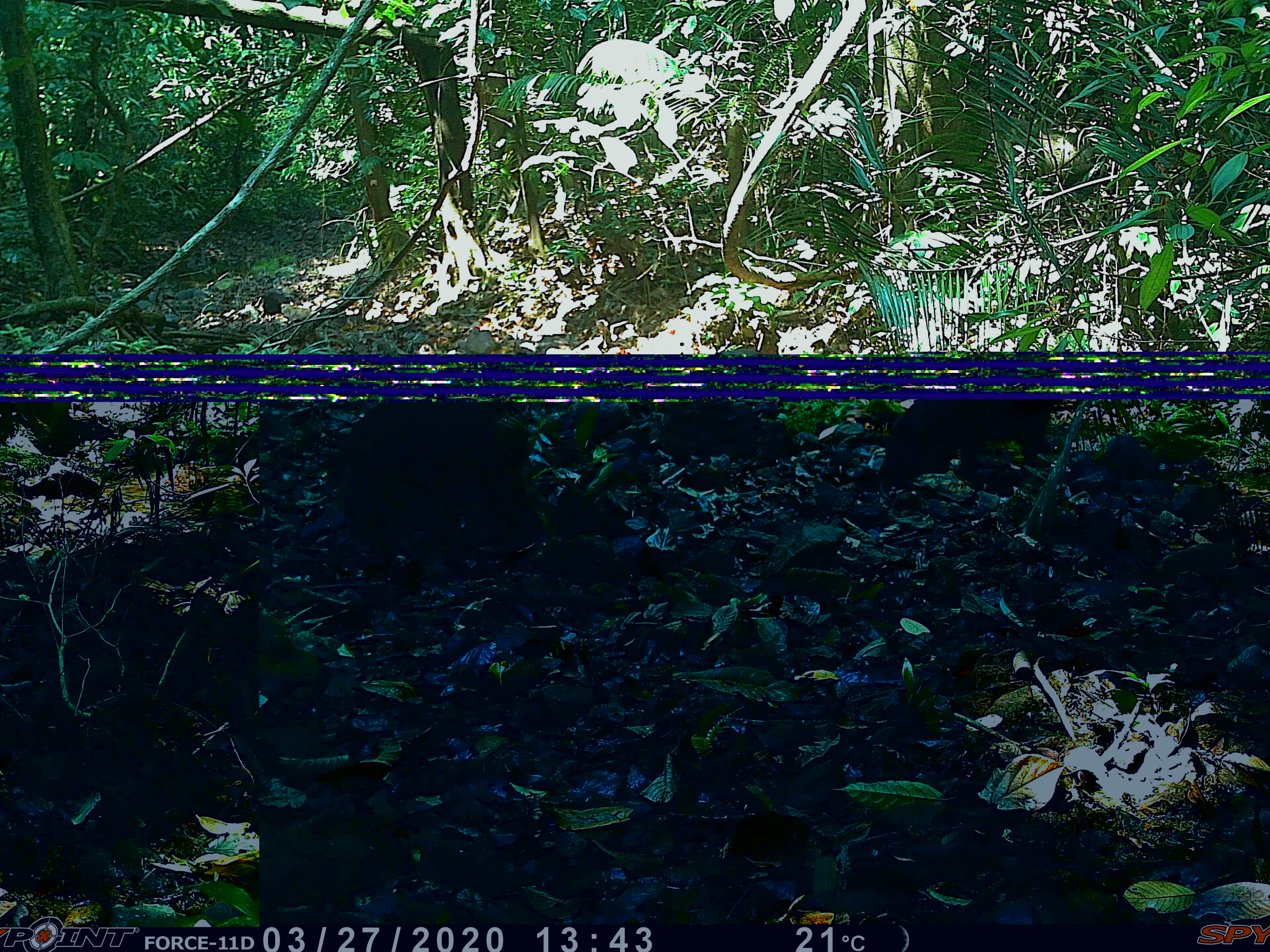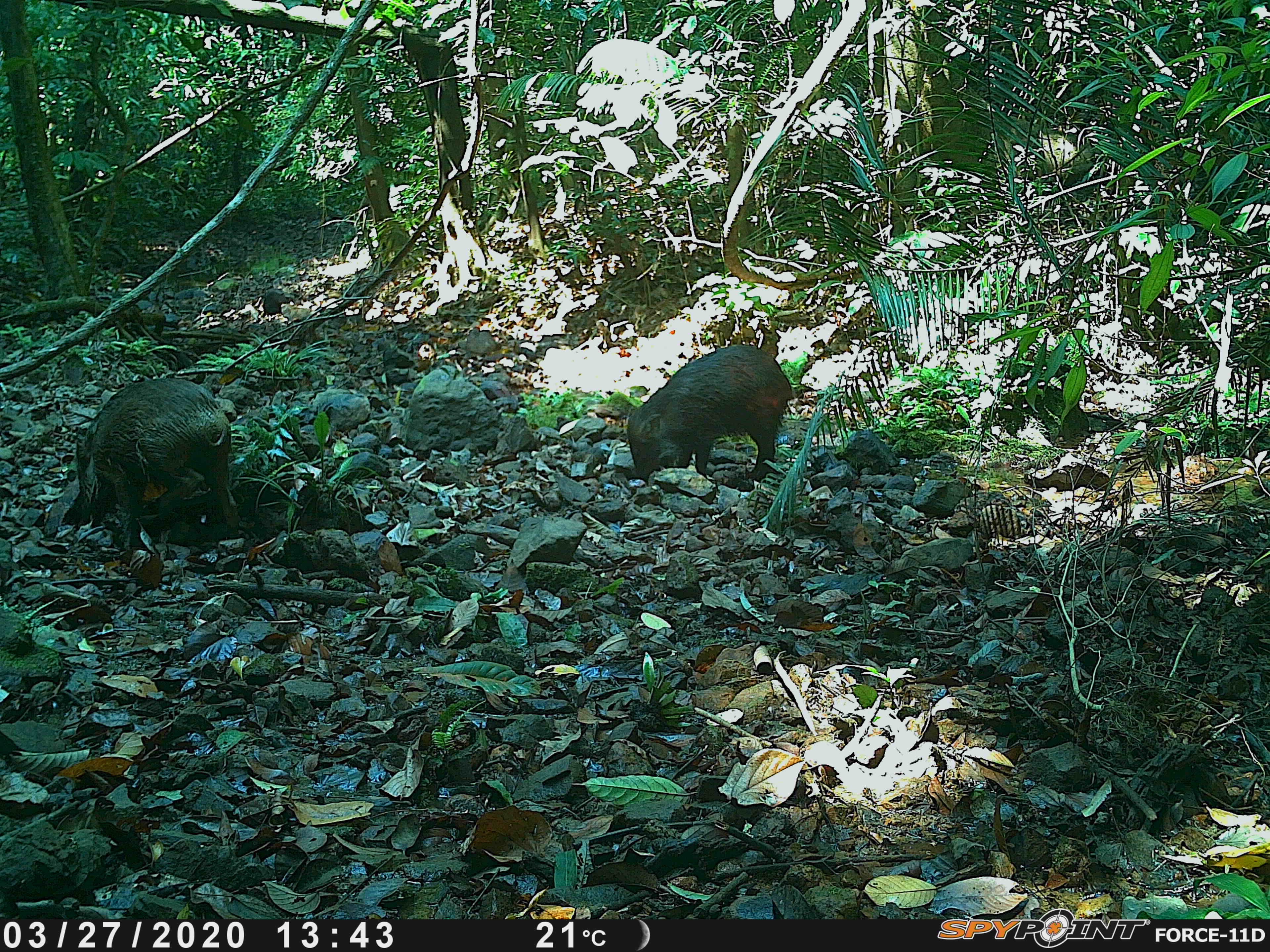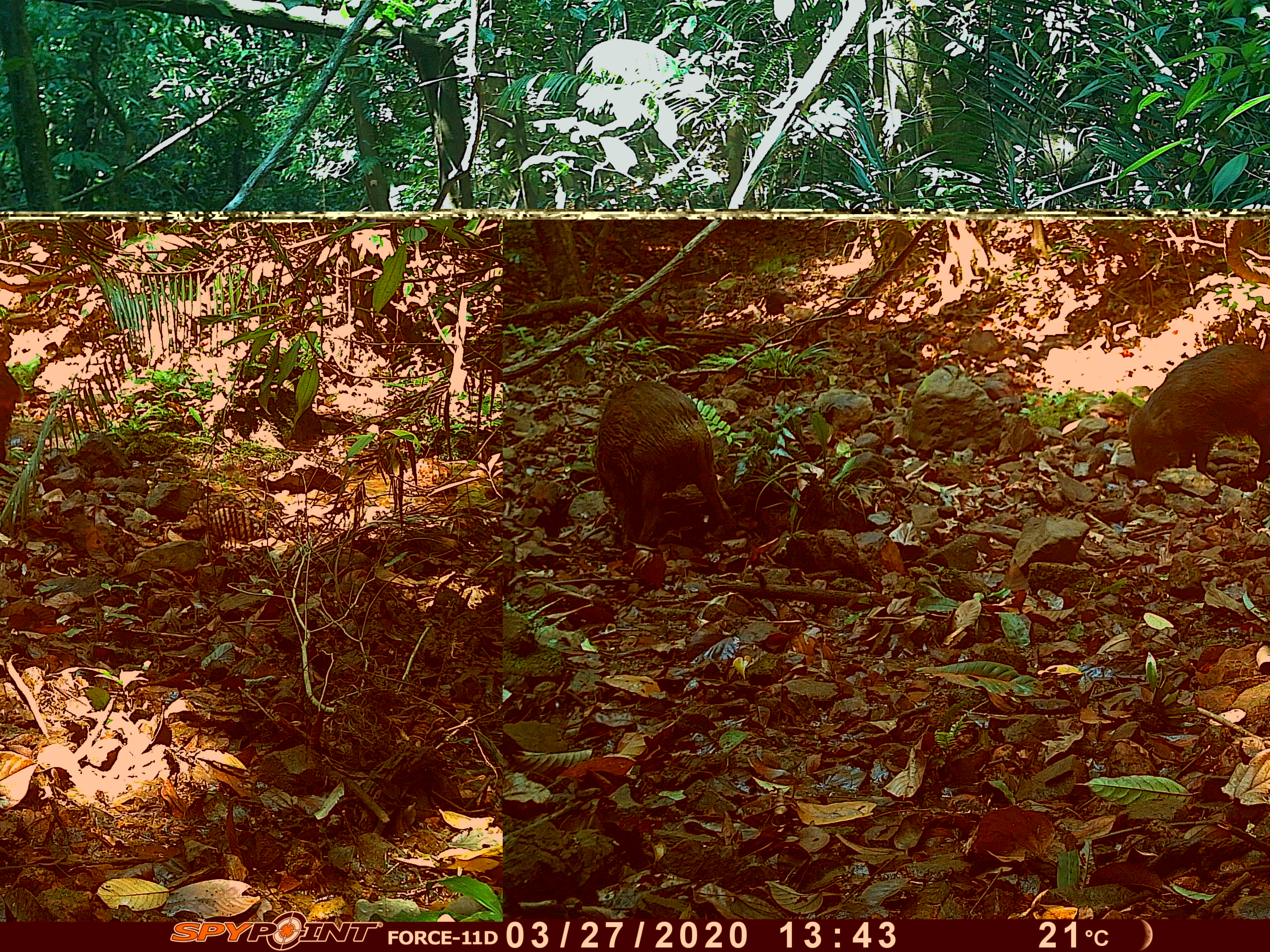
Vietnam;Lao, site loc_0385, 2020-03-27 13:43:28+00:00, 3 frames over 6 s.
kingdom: Animalia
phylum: Chordata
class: Mammalia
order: Artiodactyla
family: Suidae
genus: Sus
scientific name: Sus scrofa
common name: eurasian wild pig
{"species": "eurasian wild pig (Sus scrofa)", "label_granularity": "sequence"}